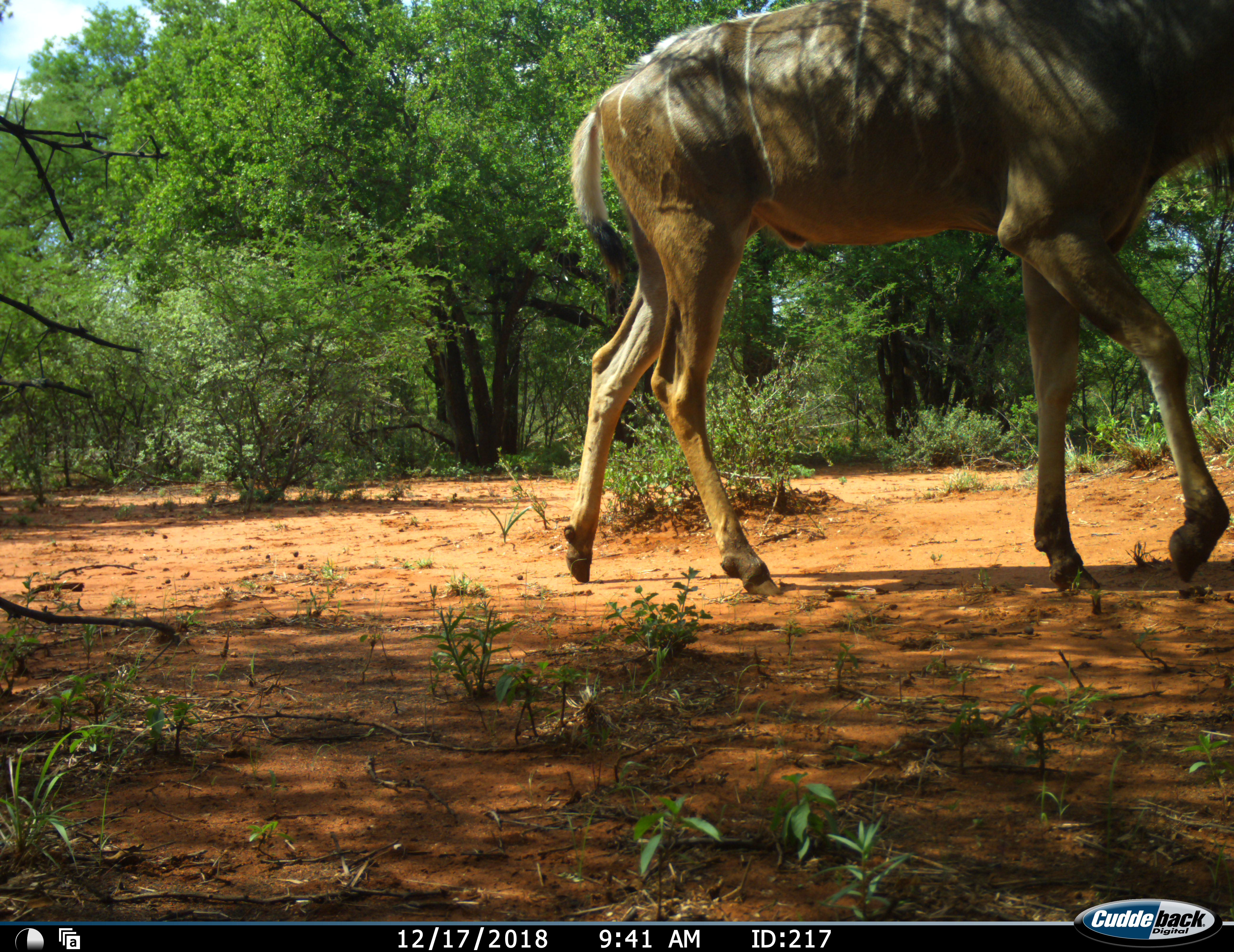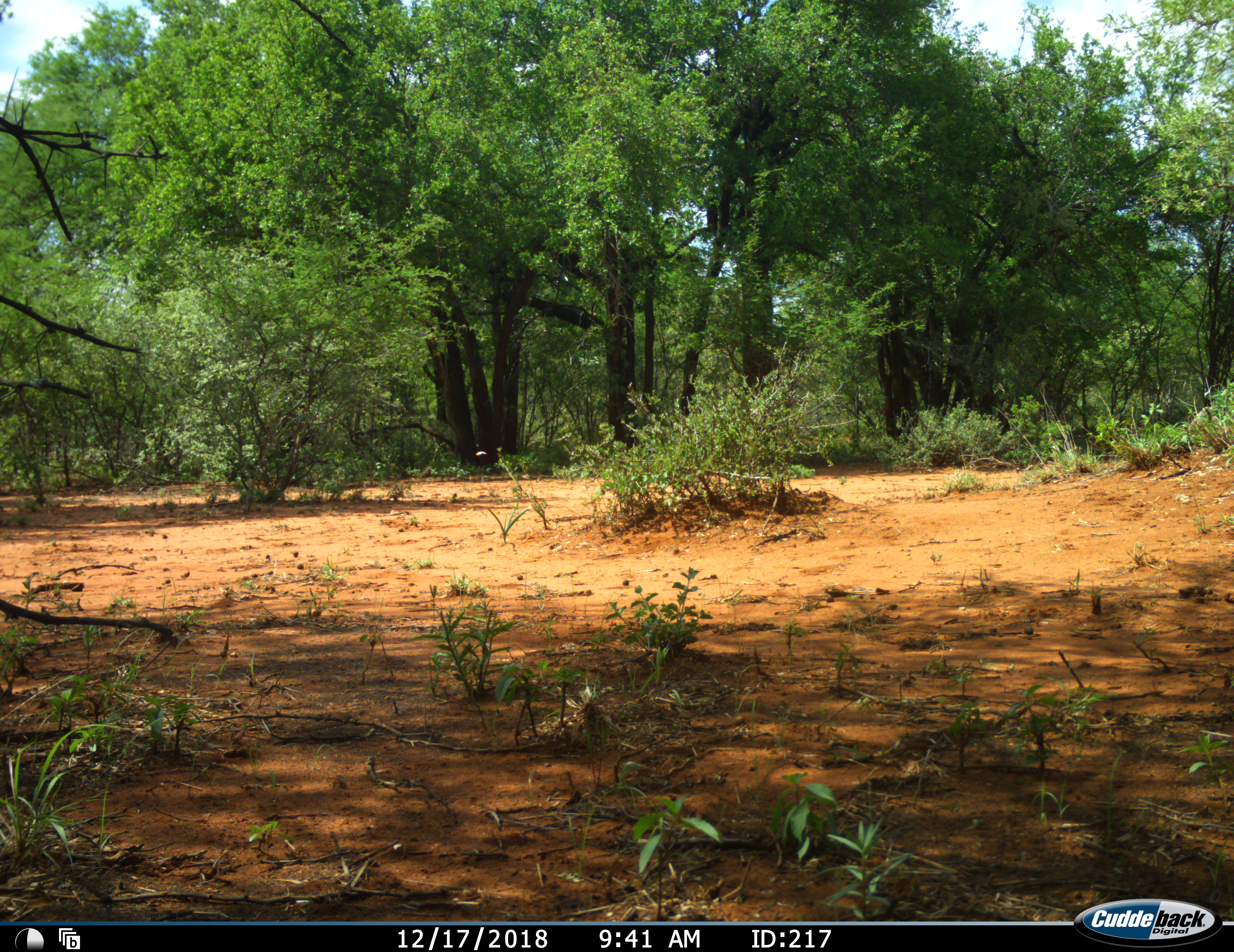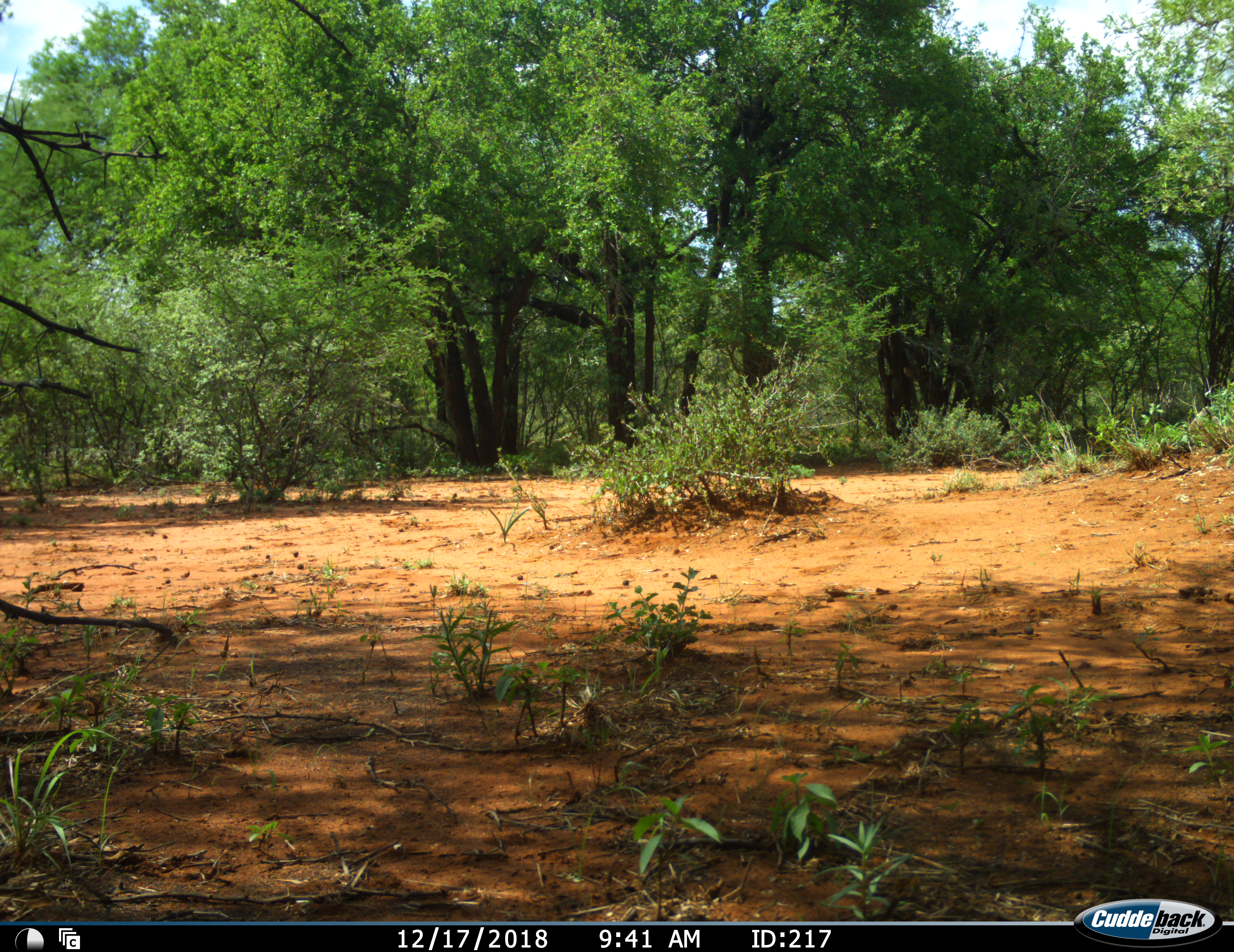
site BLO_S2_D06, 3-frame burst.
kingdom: Animalia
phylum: Chordata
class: Mammalia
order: Artiodactyla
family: Bovidae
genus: Tragelaphus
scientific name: Tragelaphus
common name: kudu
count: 1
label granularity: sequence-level